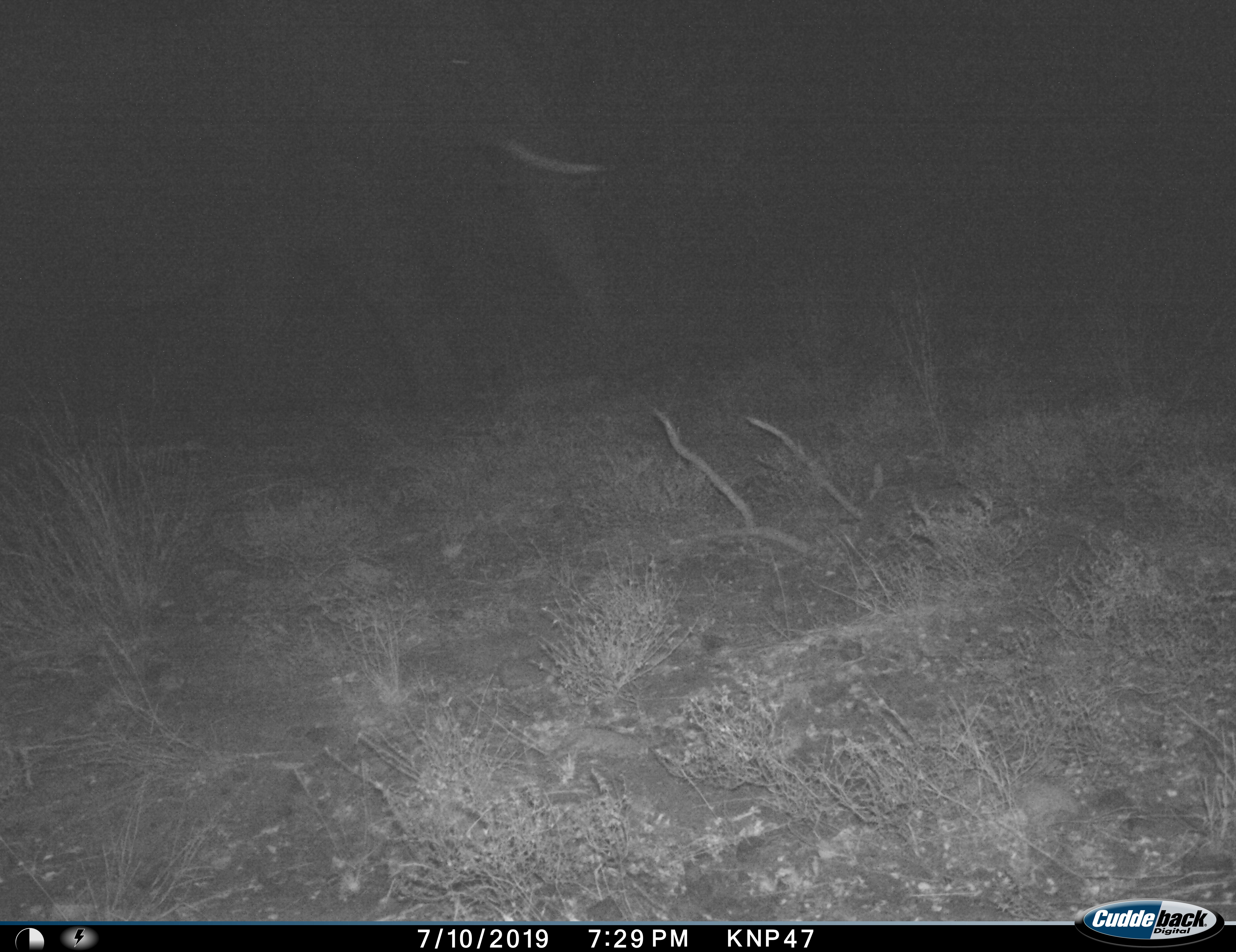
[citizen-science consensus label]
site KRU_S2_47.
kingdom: Animalia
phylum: Chordata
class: Mammalia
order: Proboscidea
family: Elephantidae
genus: Loxodonta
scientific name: Loxodonta africana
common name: african bush elephant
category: elephant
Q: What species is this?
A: Elephant (african bush elephant) (Loxodonta africana).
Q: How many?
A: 1.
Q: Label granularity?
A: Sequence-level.